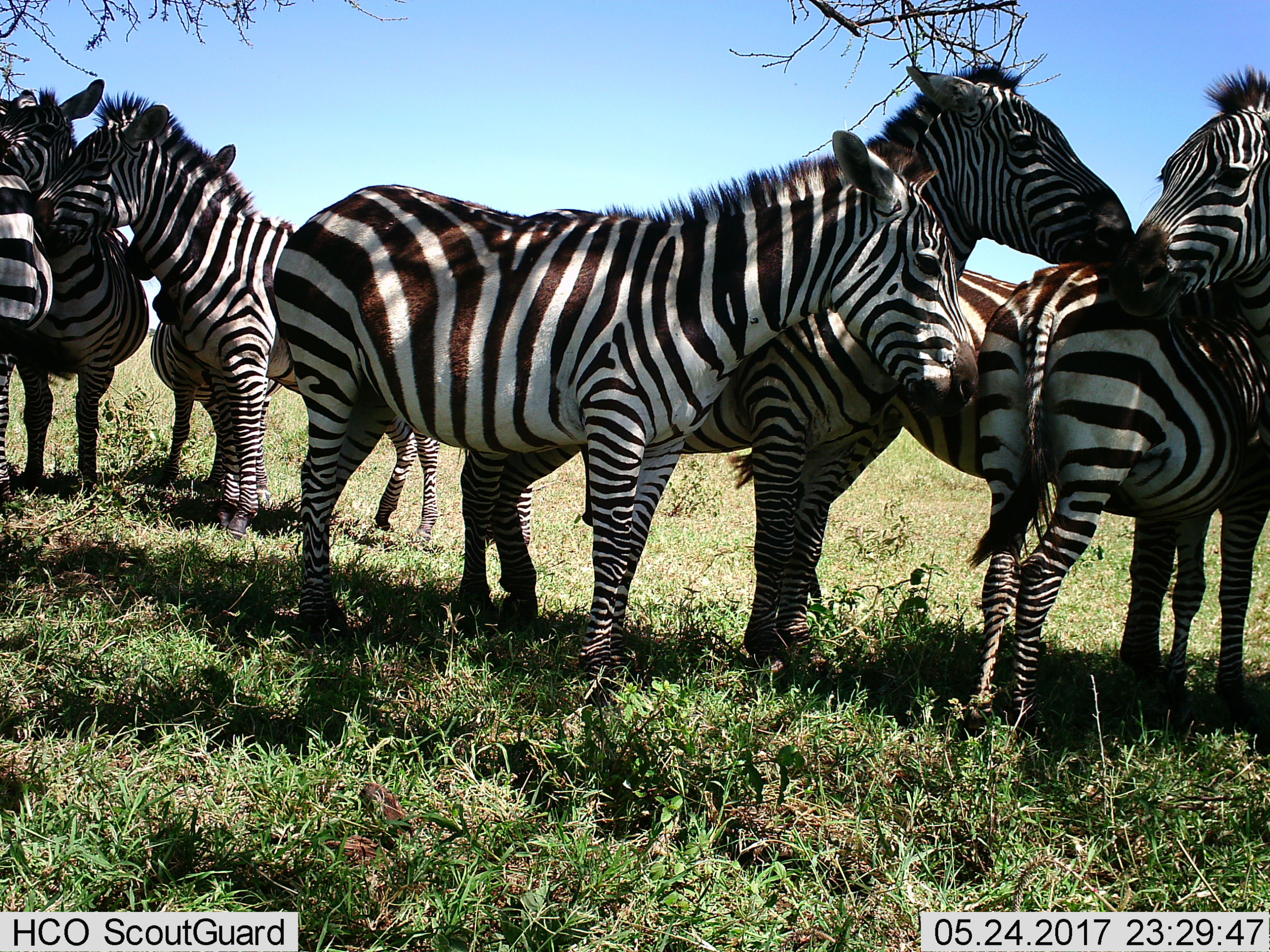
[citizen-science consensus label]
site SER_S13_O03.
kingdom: Animalia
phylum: Chordata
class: Mammalia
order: Perissodactyla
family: Equidae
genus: Equus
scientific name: Equus quagga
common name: plains zebra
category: zebraplains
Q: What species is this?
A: Zebraplains (plains zebra) (Equus quagga).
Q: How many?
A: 7.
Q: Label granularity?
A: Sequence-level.